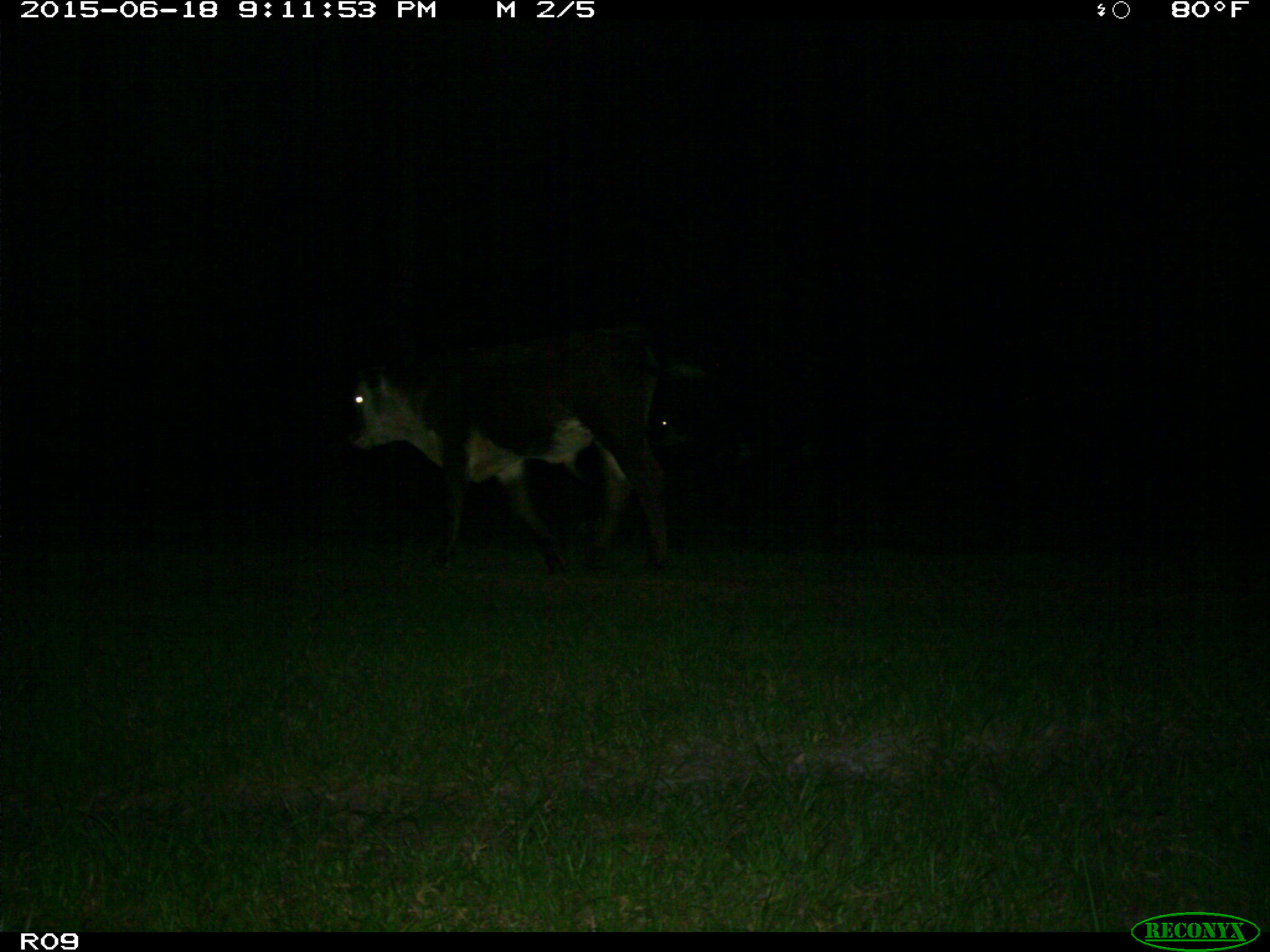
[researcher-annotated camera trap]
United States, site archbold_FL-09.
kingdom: Animalia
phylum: Chordata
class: Mammalia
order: Artiodactyla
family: Bovidae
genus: Bos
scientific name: Bos taurus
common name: domestic cow